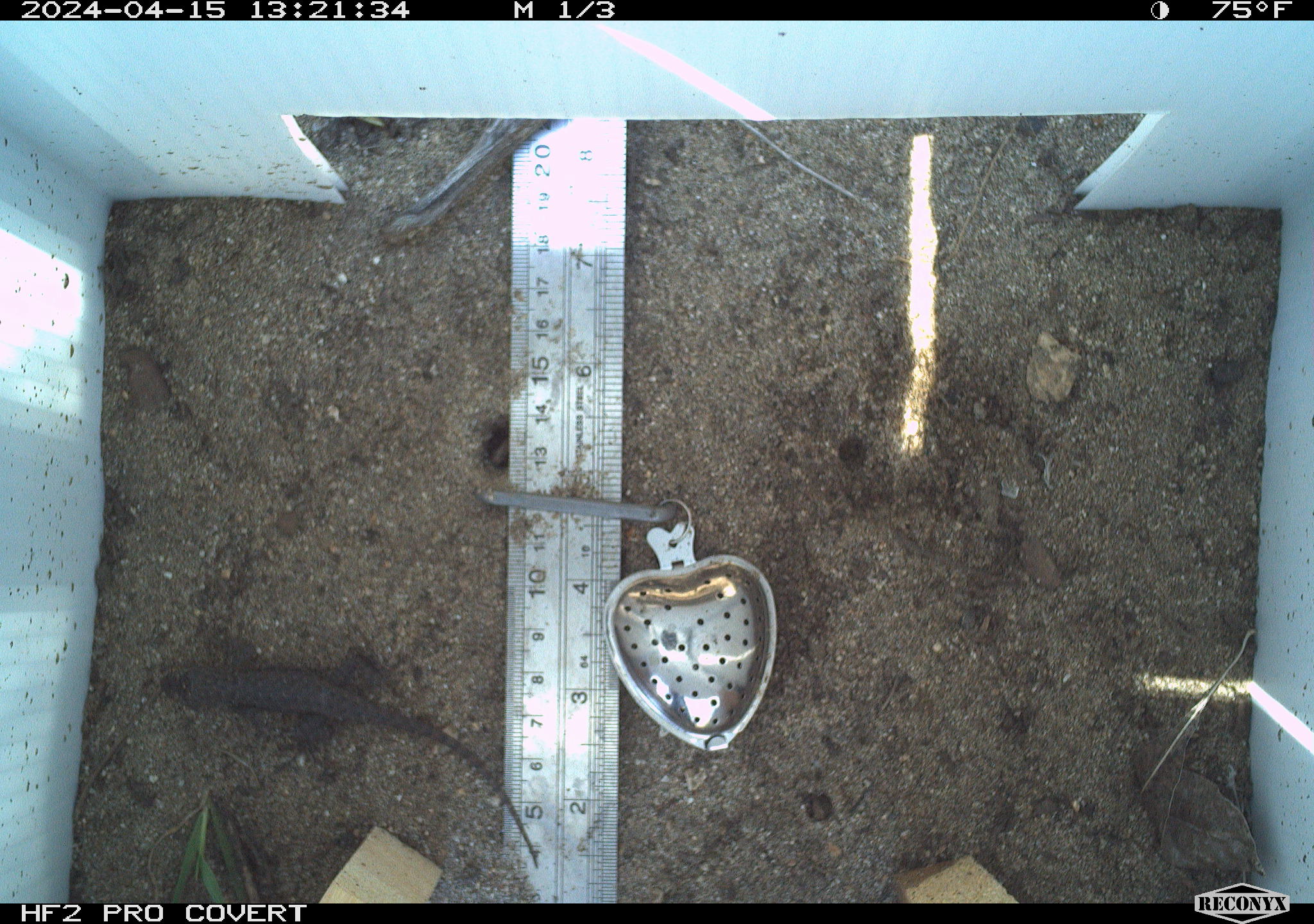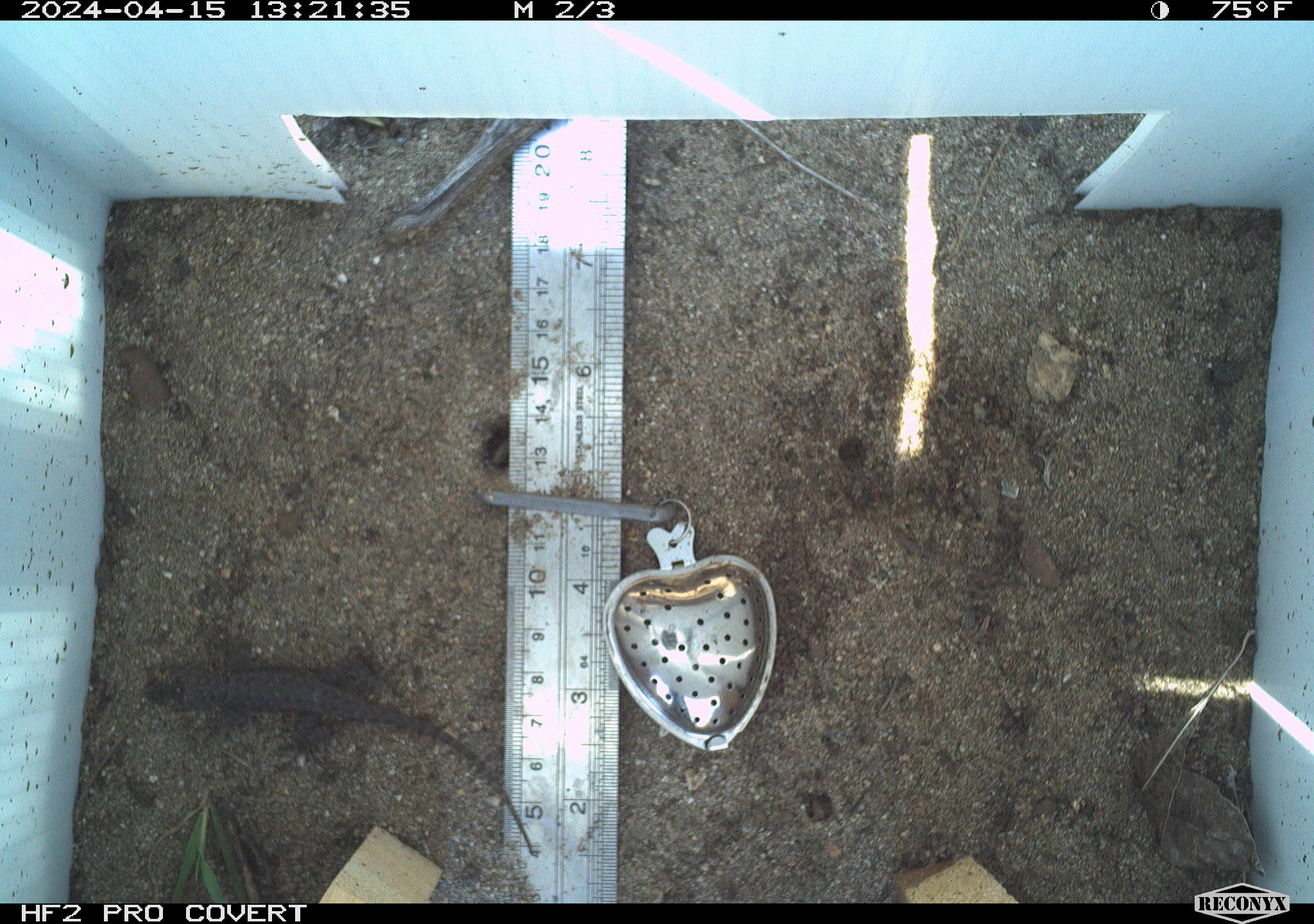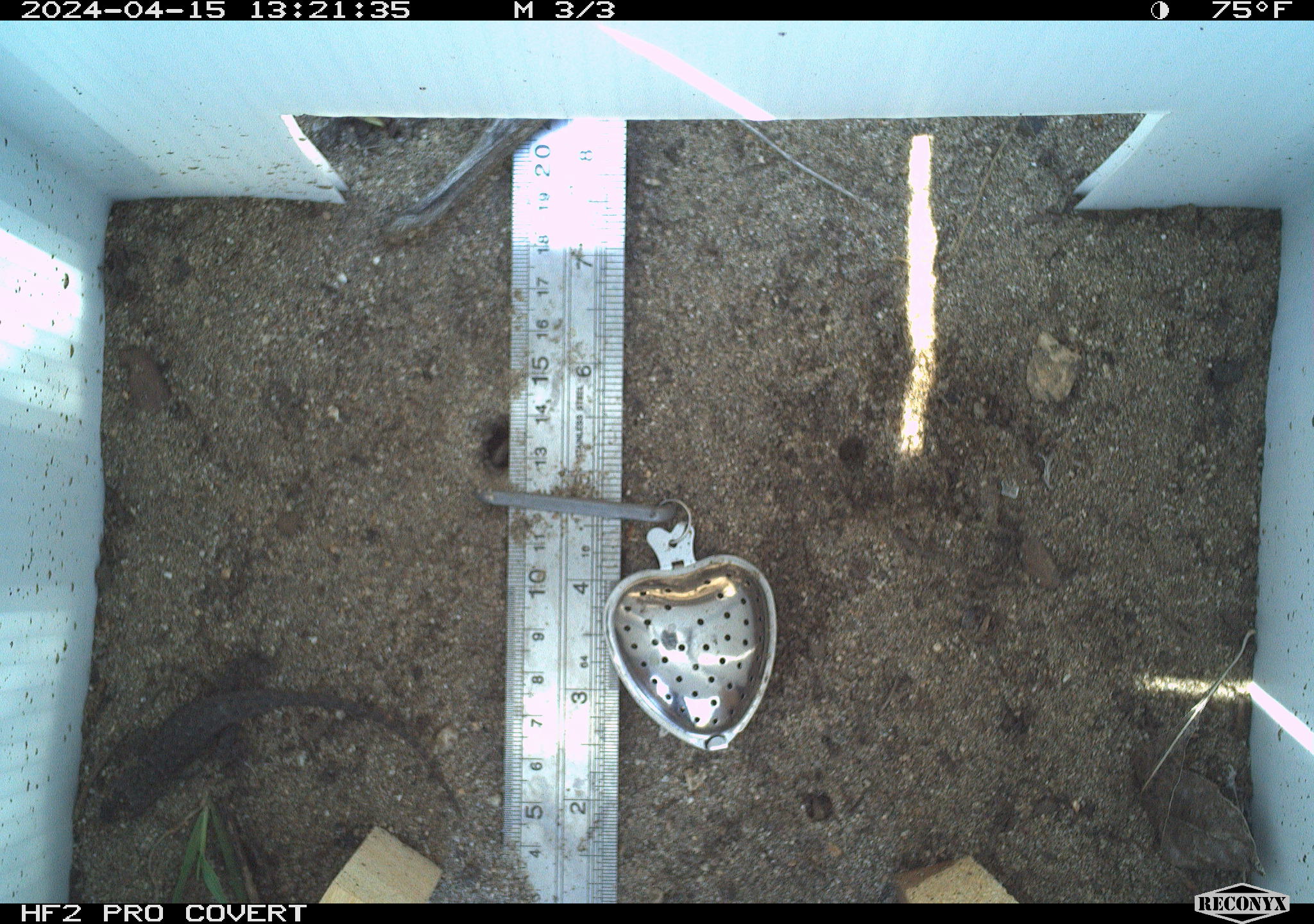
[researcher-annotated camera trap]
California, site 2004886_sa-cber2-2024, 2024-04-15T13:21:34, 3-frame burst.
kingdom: Animalia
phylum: Chordata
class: Reptilia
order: Squamata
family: Phrynosomatidae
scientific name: Phrynosomatidae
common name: phrynosomatid lizards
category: phrynosomatidae family